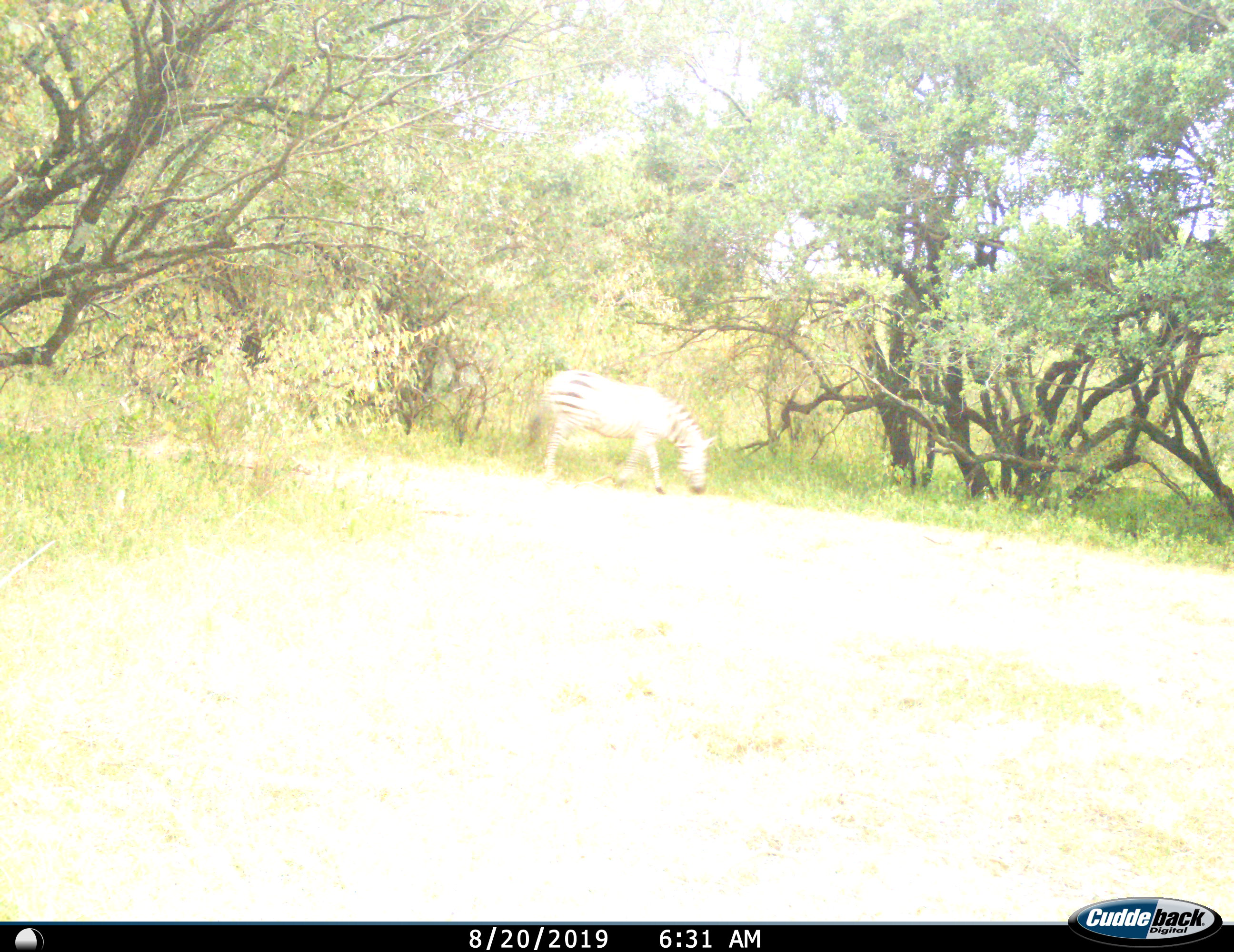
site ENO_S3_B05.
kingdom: Animalia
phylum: Chordata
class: Mammalia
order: Perissodactyla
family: Equidae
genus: Equus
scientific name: Equus quagga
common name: plains zebra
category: zebraplains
Zebraplains (plains zebra) (Equus quagga), count 1. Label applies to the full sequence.